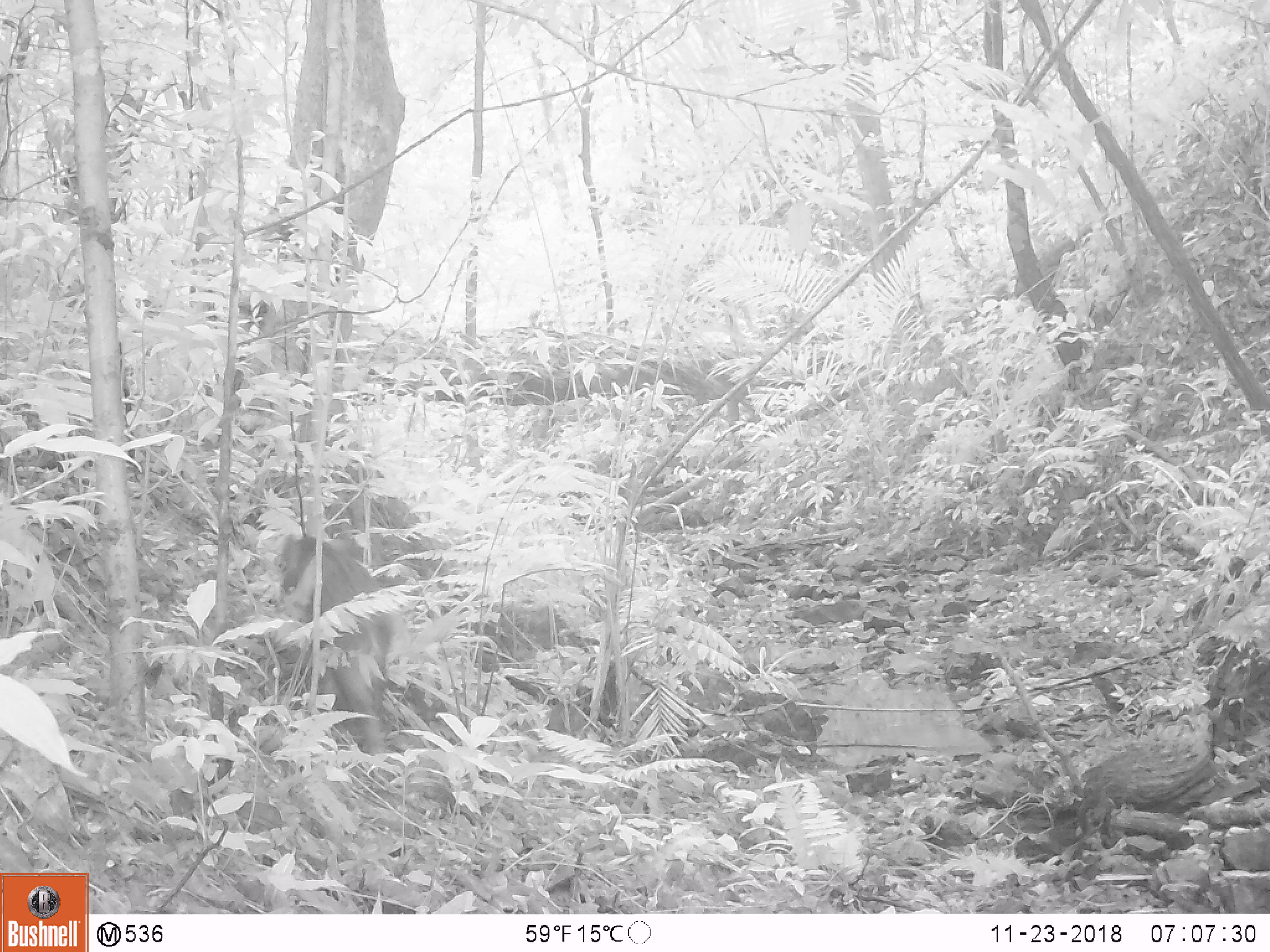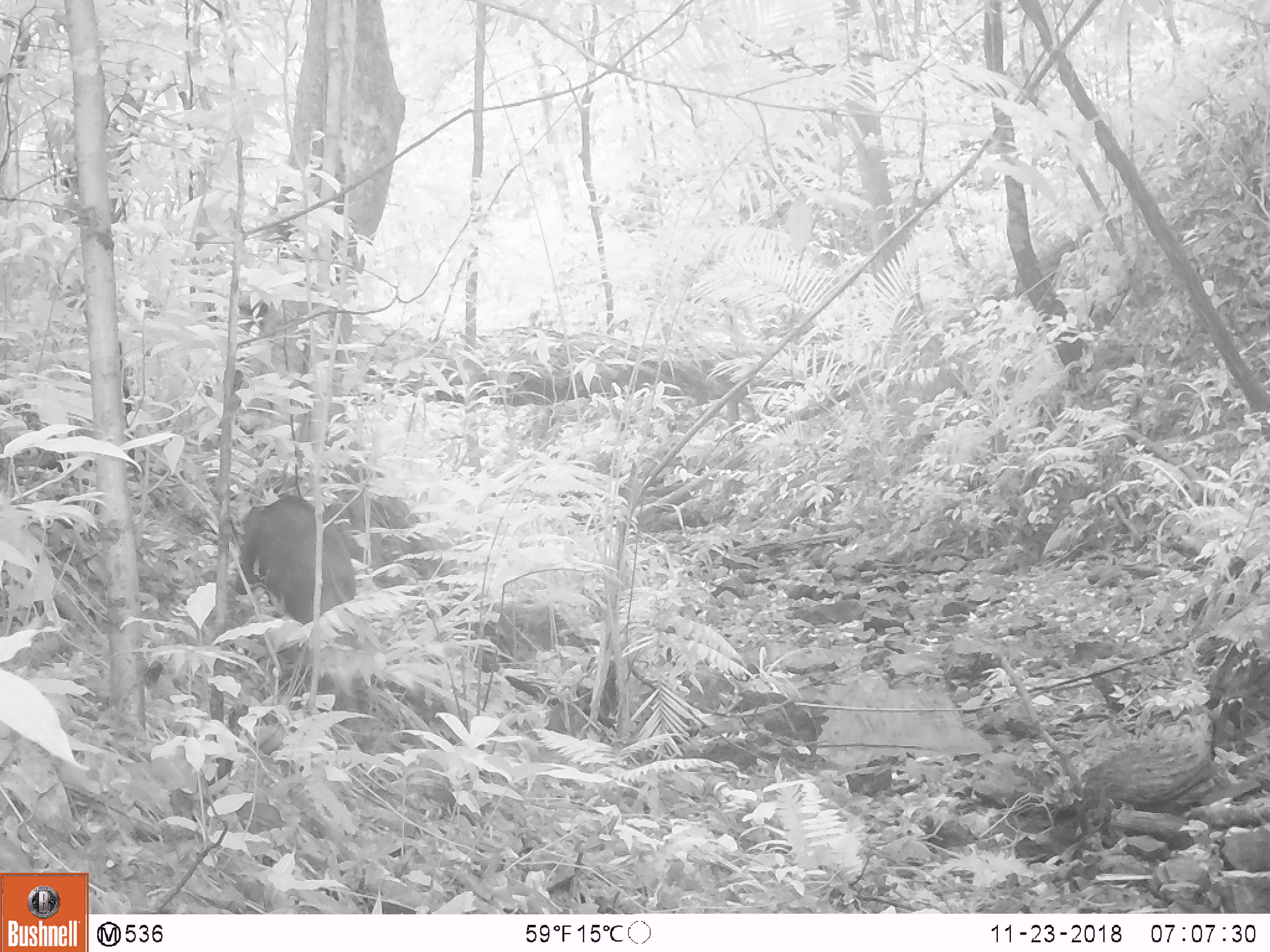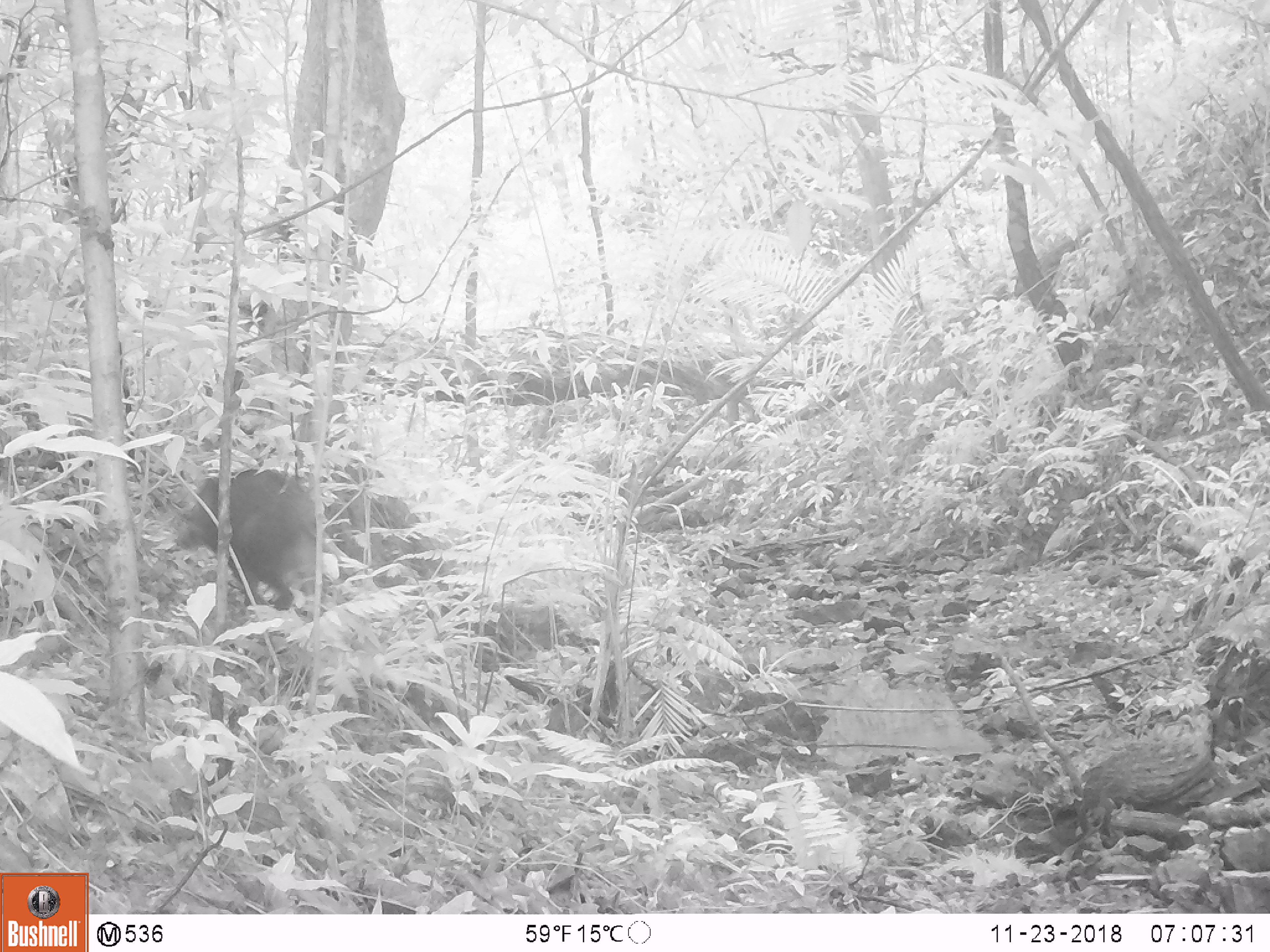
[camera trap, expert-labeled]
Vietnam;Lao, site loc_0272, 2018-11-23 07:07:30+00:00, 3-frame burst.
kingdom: Animalia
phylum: Chordata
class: Mammalia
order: Artiodactyla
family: Suidae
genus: Sus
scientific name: Sus scrofa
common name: eurasian wild pig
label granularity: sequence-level